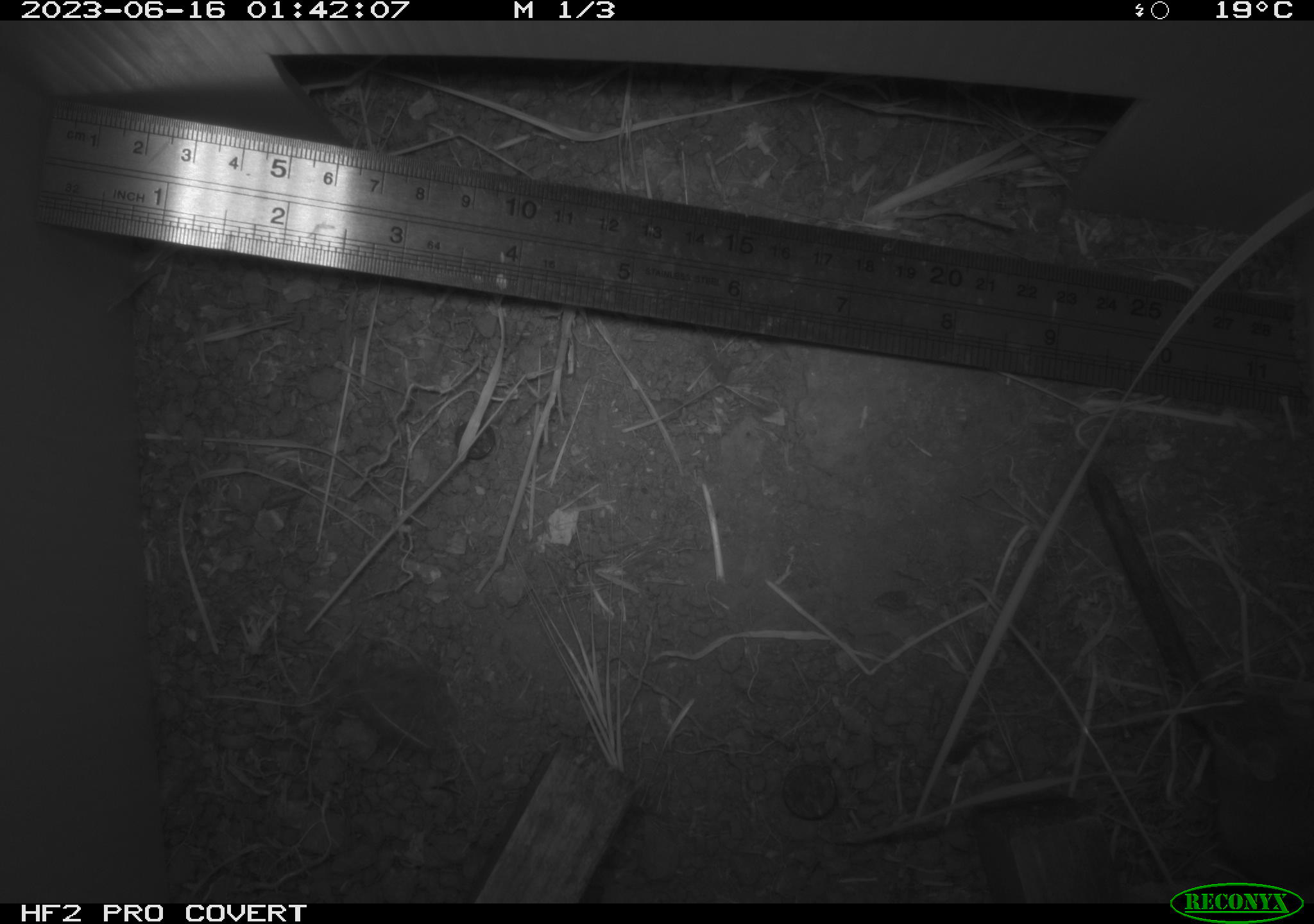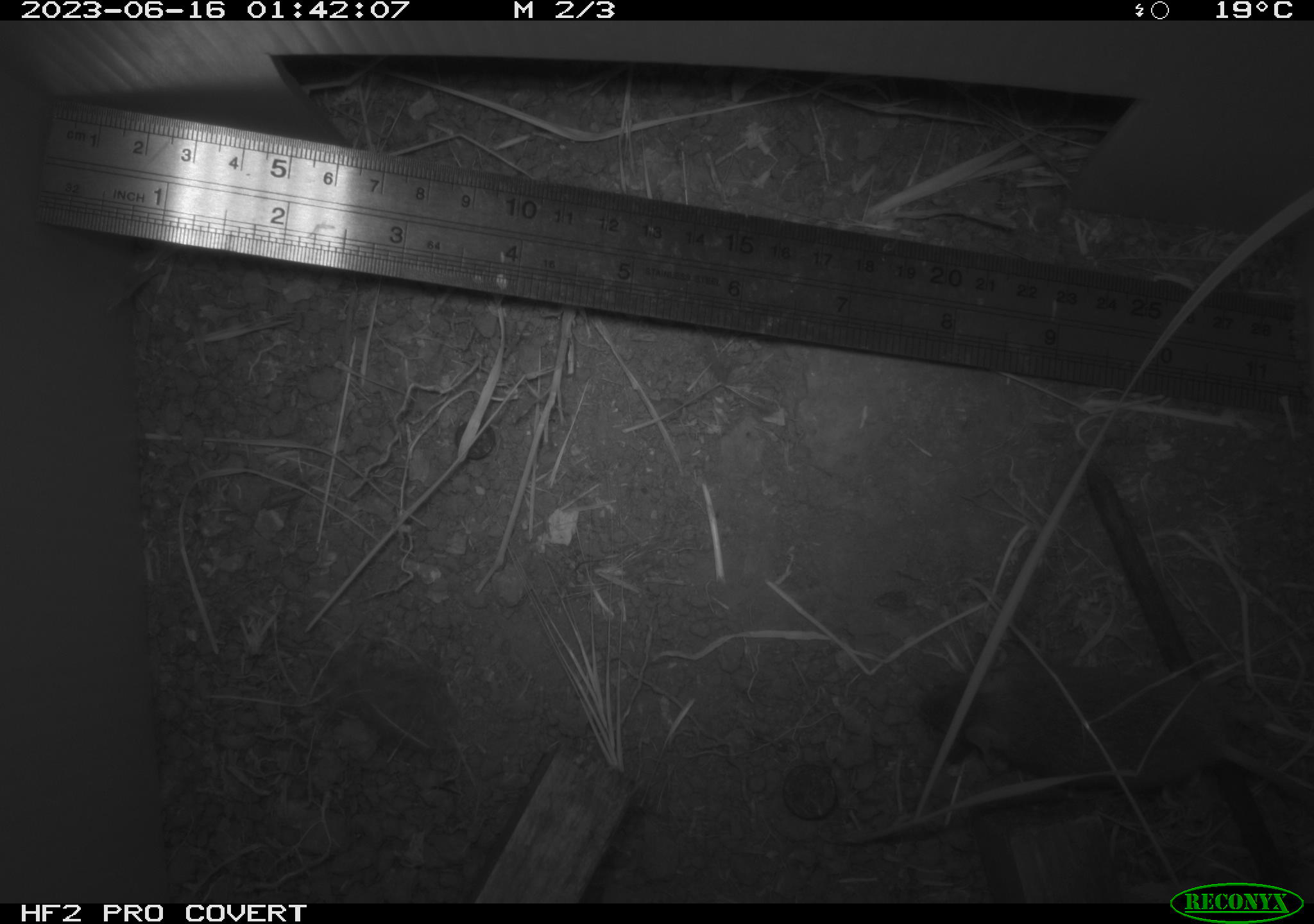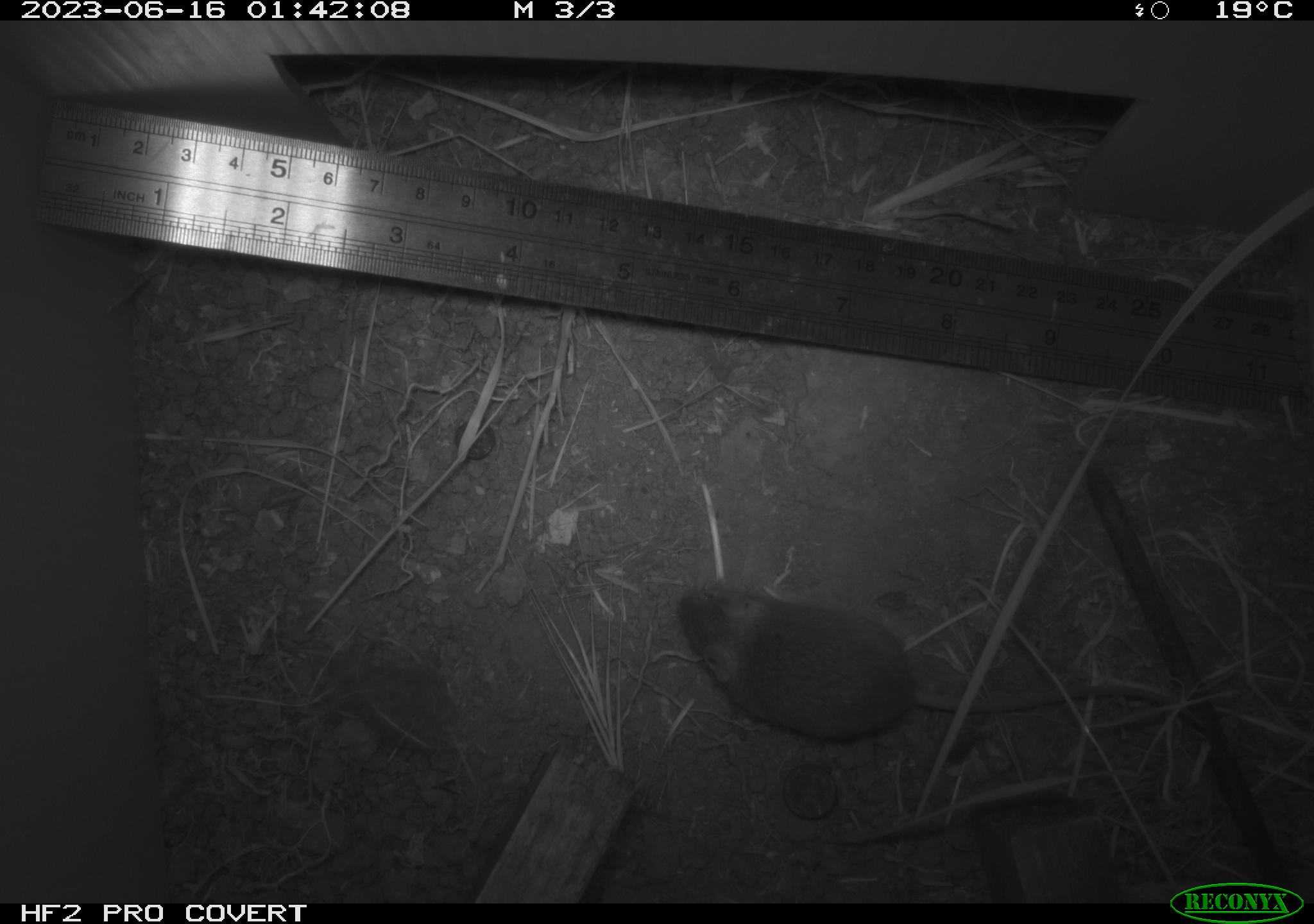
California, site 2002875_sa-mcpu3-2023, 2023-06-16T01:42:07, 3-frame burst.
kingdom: Animalia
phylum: Chordata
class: Mammalia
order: Rodentia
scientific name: Rodentia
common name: mouse species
Mouse species (Rodentia).